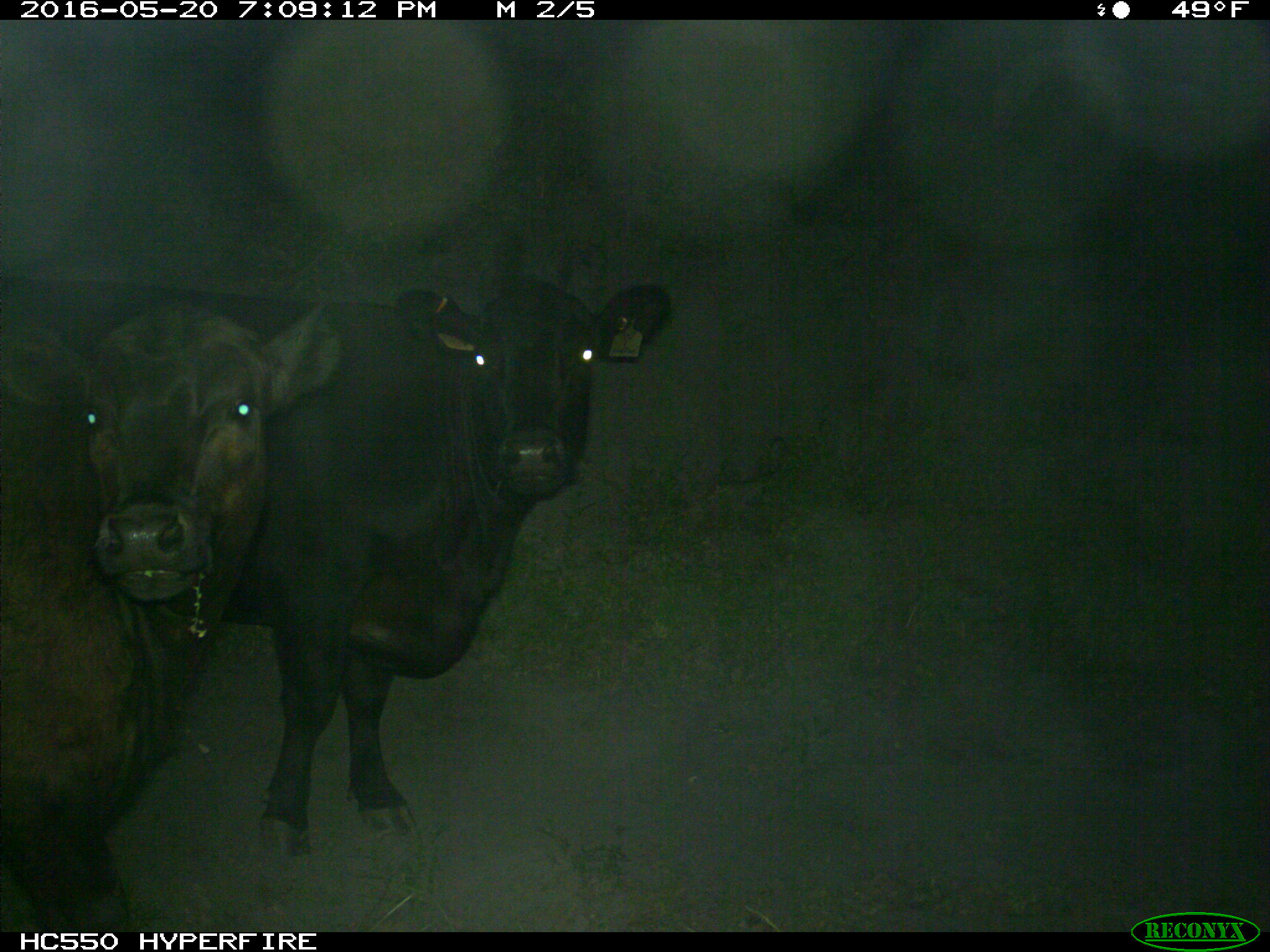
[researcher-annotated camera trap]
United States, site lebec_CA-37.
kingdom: Animalia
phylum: Chordata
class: Mammalia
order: Artiodactyla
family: Bovidae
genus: Bos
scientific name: Bos taurus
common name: domestic cow